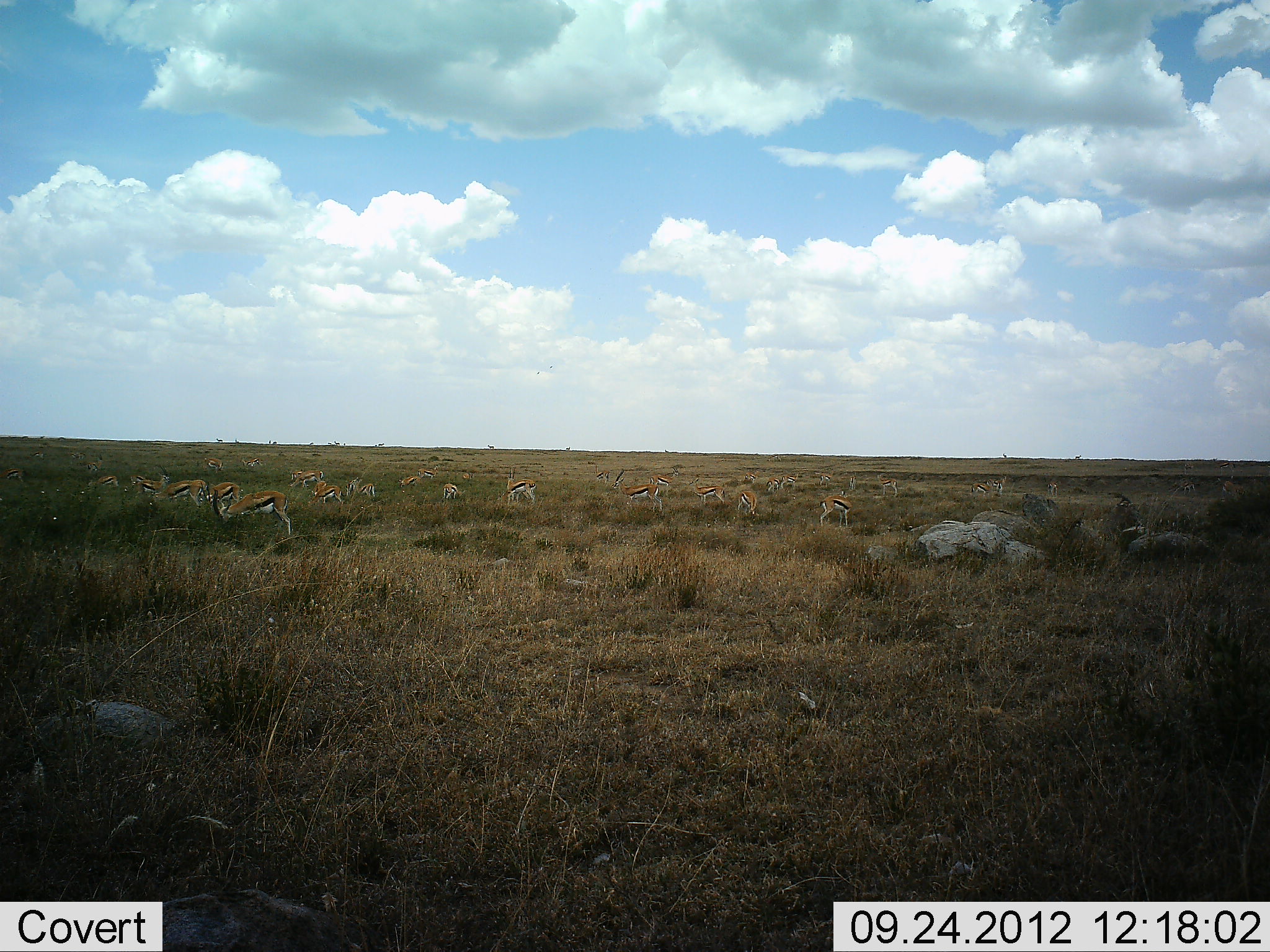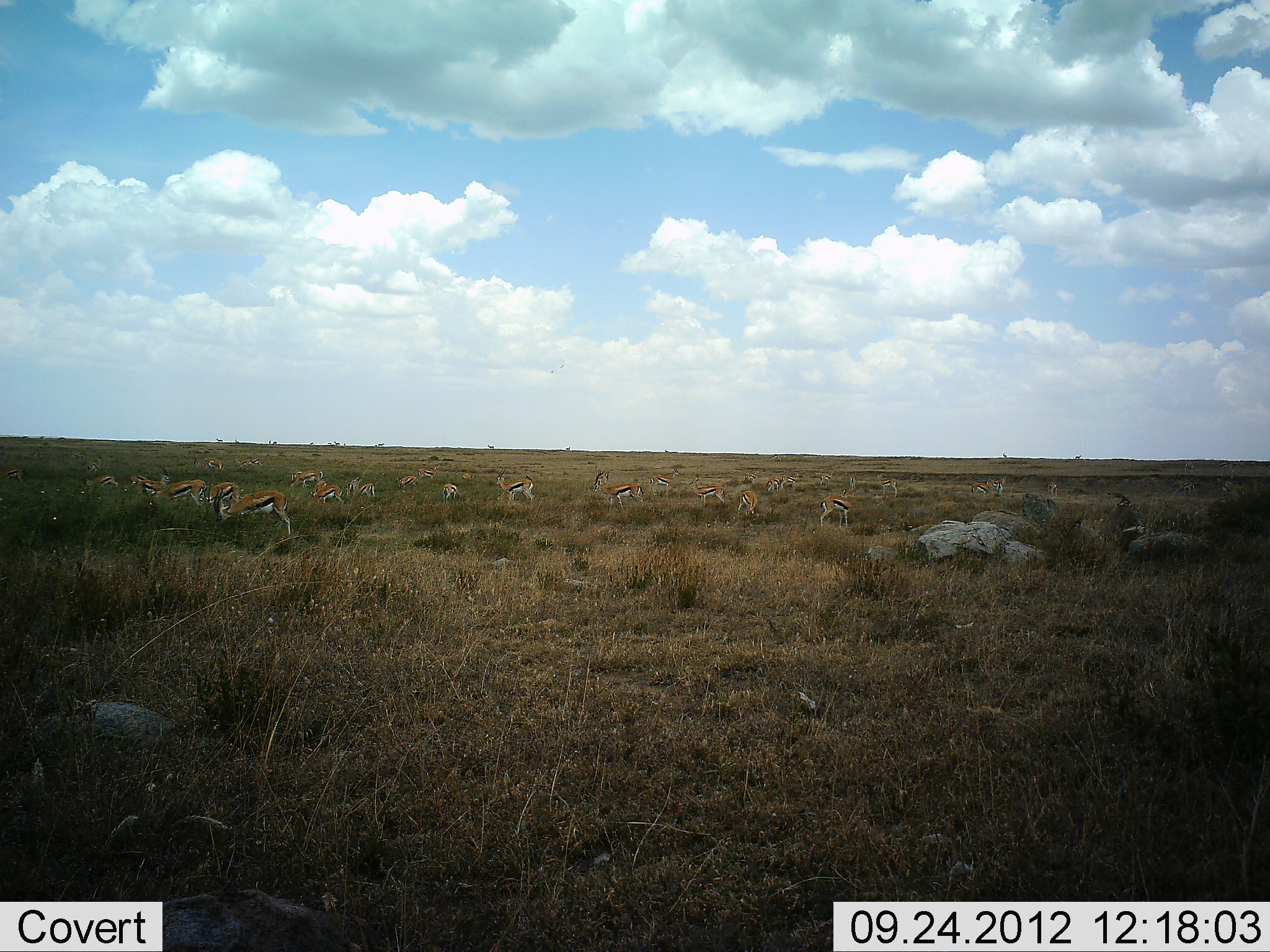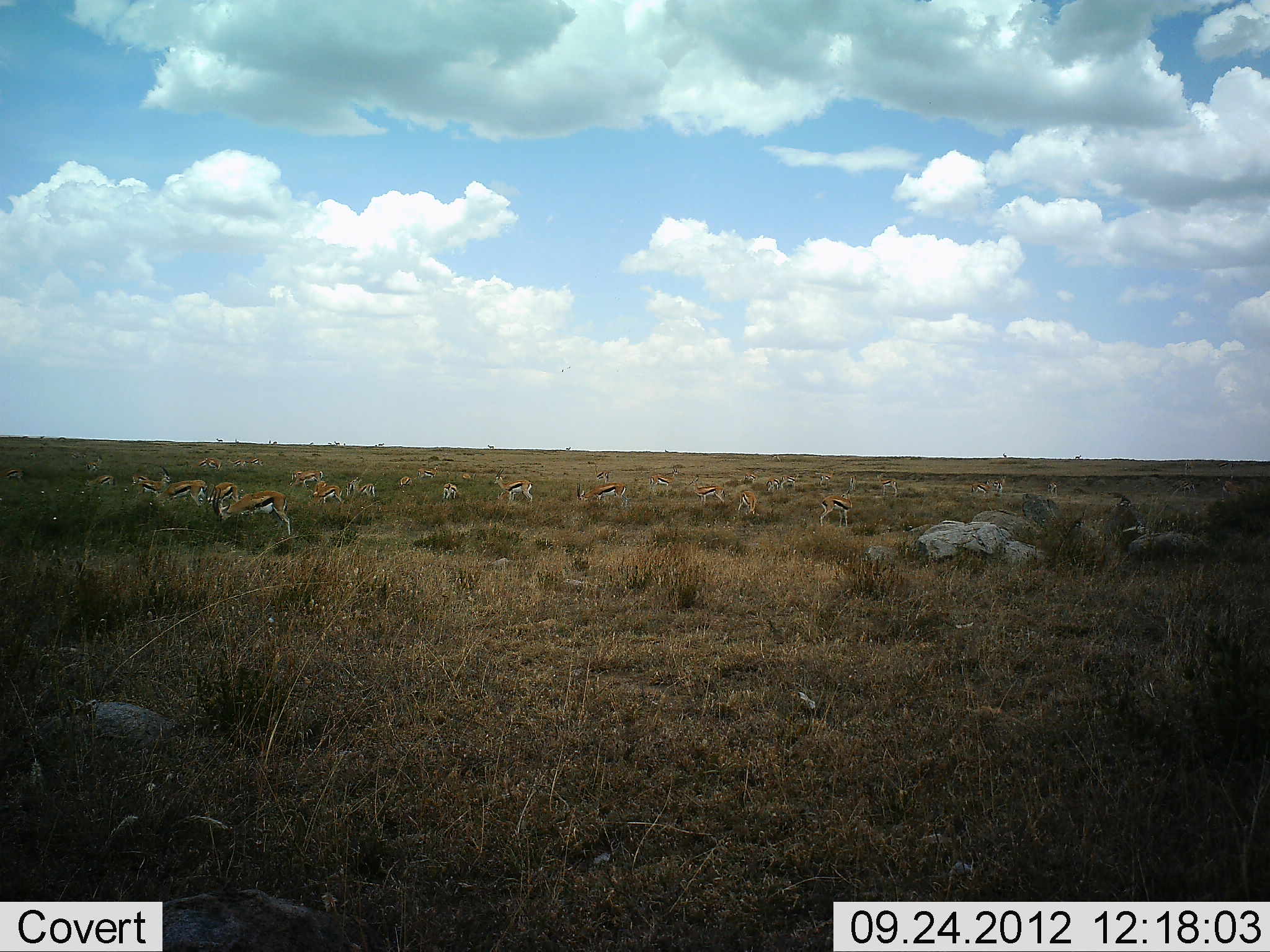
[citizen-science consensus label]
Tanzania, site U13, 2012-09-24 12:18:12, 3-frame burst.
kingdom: Animalia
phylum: Chordata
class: Mammalia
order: Artiodactyla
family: Bovidae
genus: Eudorcas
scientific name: Eudorcas thomsonii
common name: thomson's gazelle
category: gazellethomsons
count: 11-50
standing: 50%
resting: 20%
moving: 30%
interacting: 0%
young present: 0%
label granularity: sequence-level